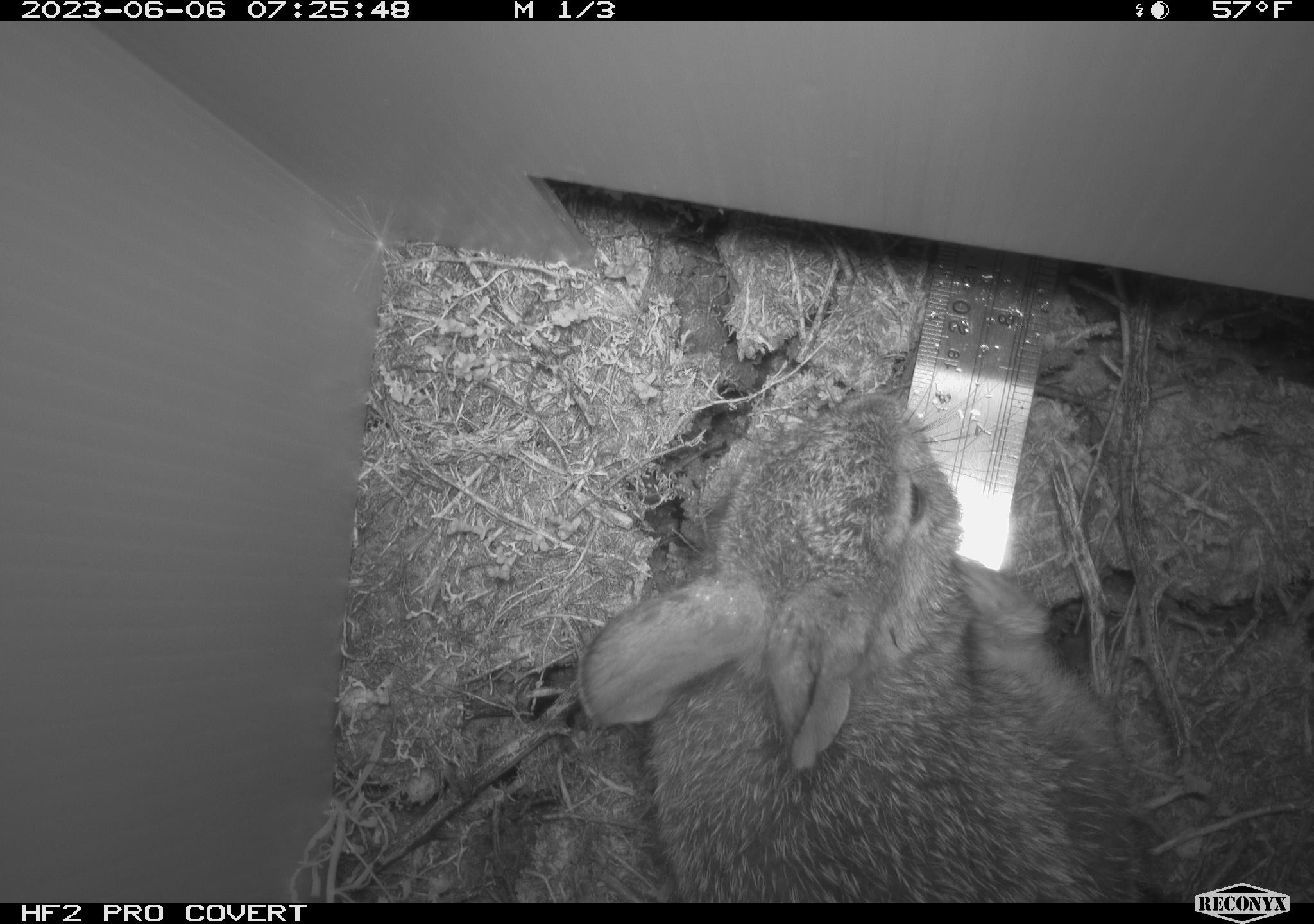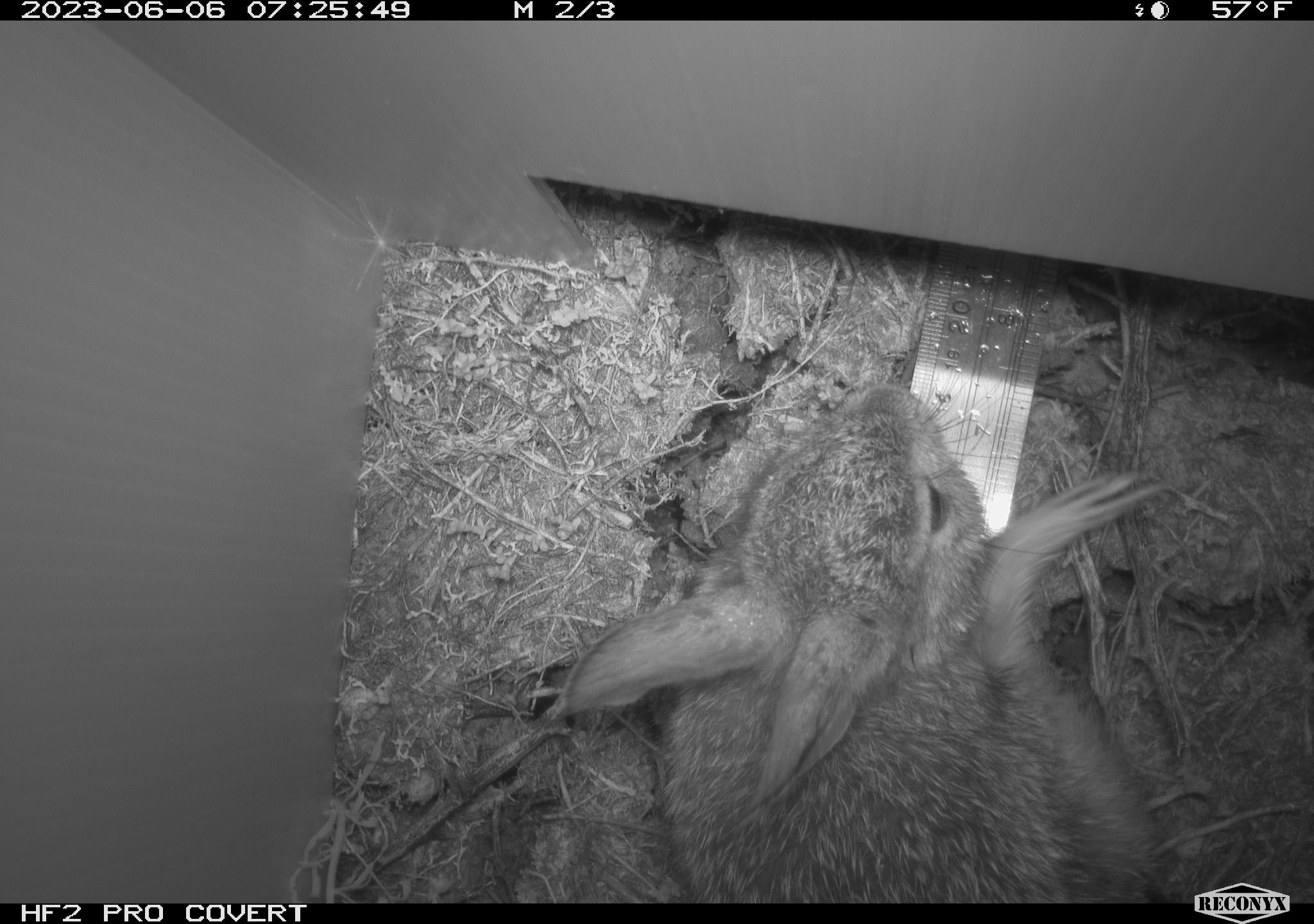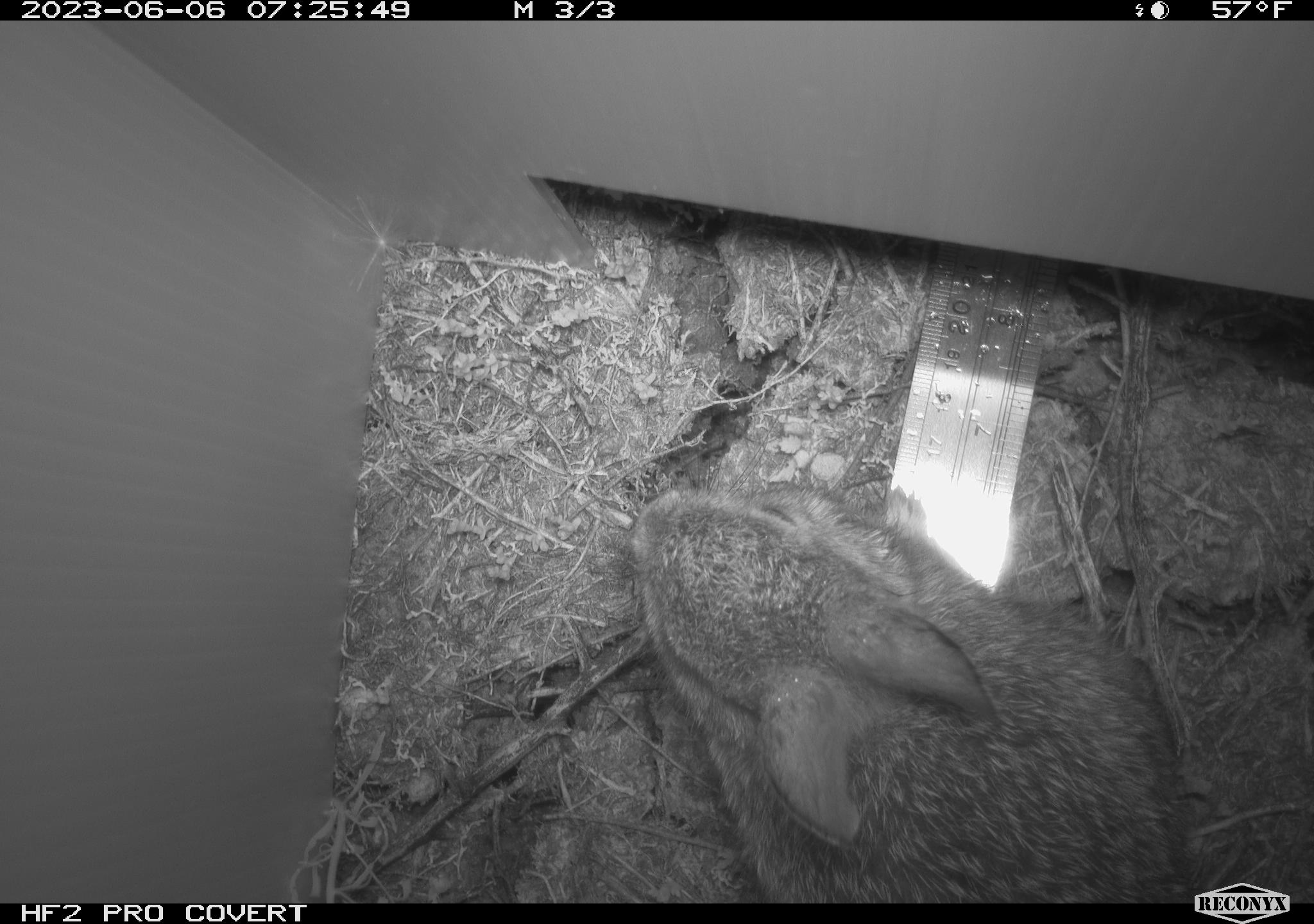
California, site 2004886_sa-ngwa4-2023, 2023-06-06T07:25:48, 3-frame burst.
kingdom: Animalia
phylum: Chordata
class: Mammalia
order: Lagomorpha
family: Leporidae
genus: Sylvilagus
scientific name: Sylvilagus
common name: cottontail rabbits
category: sylvilagus species